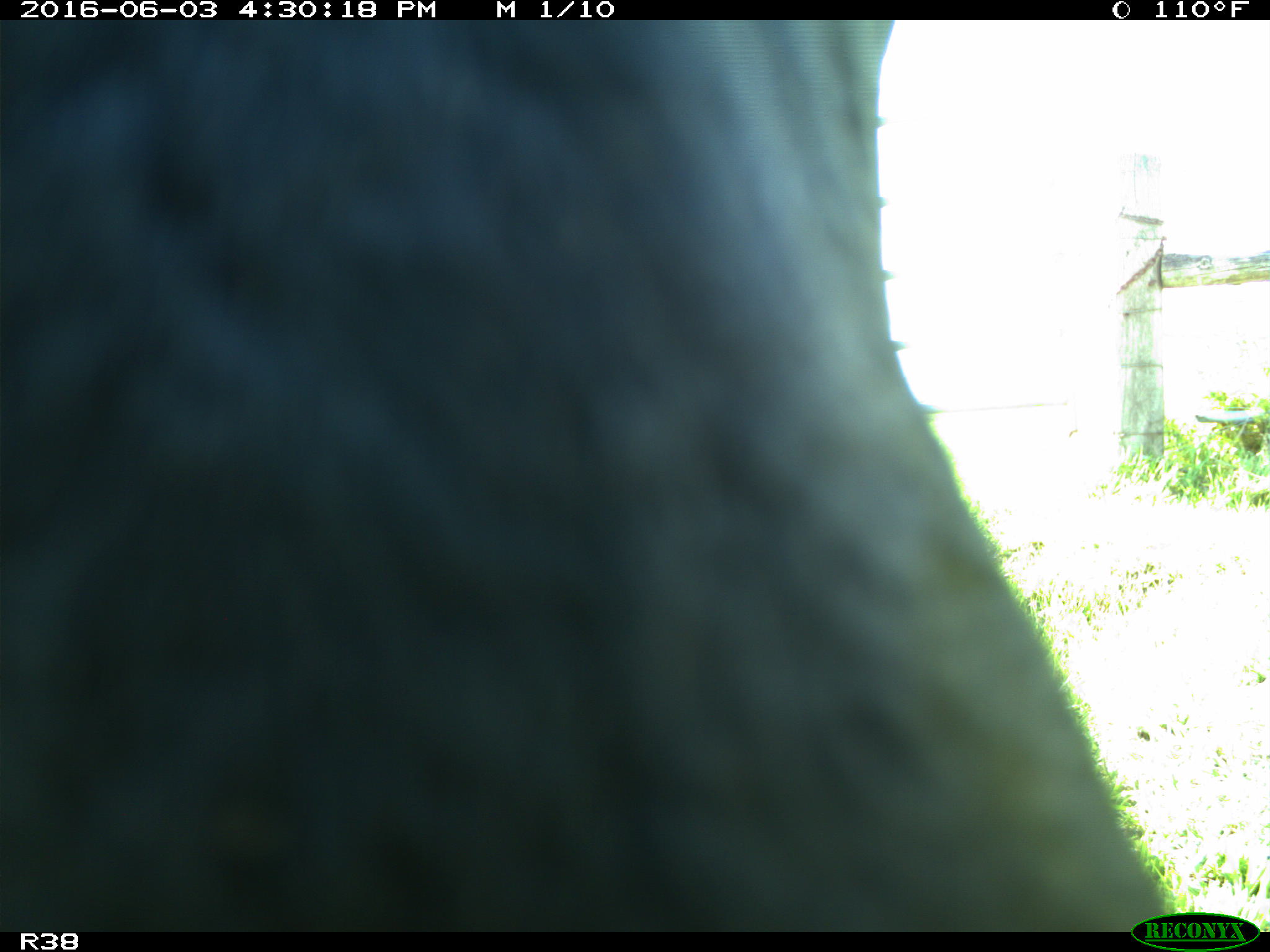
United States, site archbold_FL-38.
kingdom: Animalia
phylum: Chordata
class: Mammalia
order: Artiodactyla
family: Bovidae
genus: Bos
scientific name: Bos taurus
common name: domestic cow